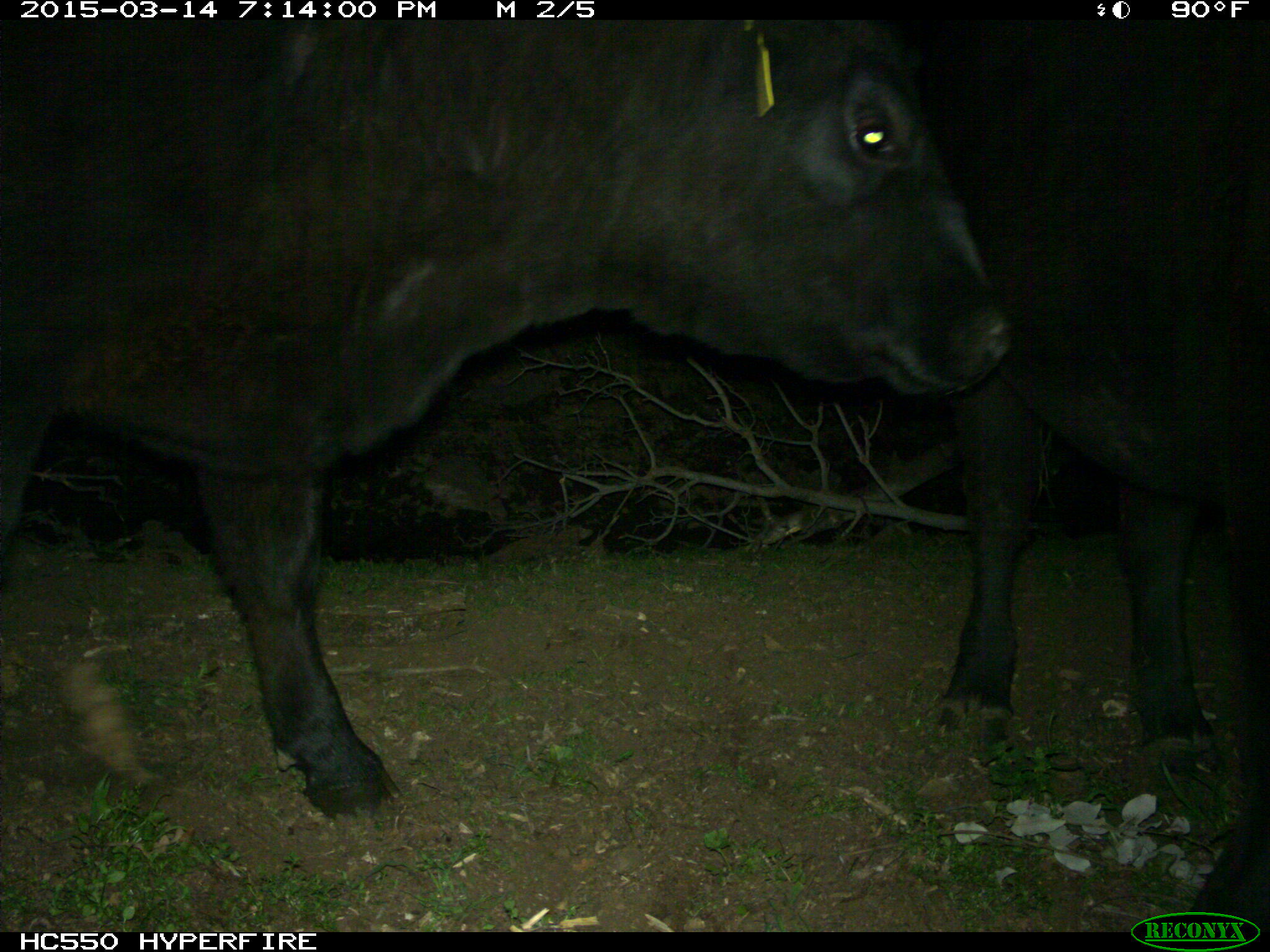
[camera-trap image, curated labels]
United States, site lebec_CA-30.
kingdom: Animalia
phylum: Chordata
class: Mammalia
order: Artiodactyla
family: Bovidae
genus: Bos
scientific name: Bos taurus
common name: domestic cow